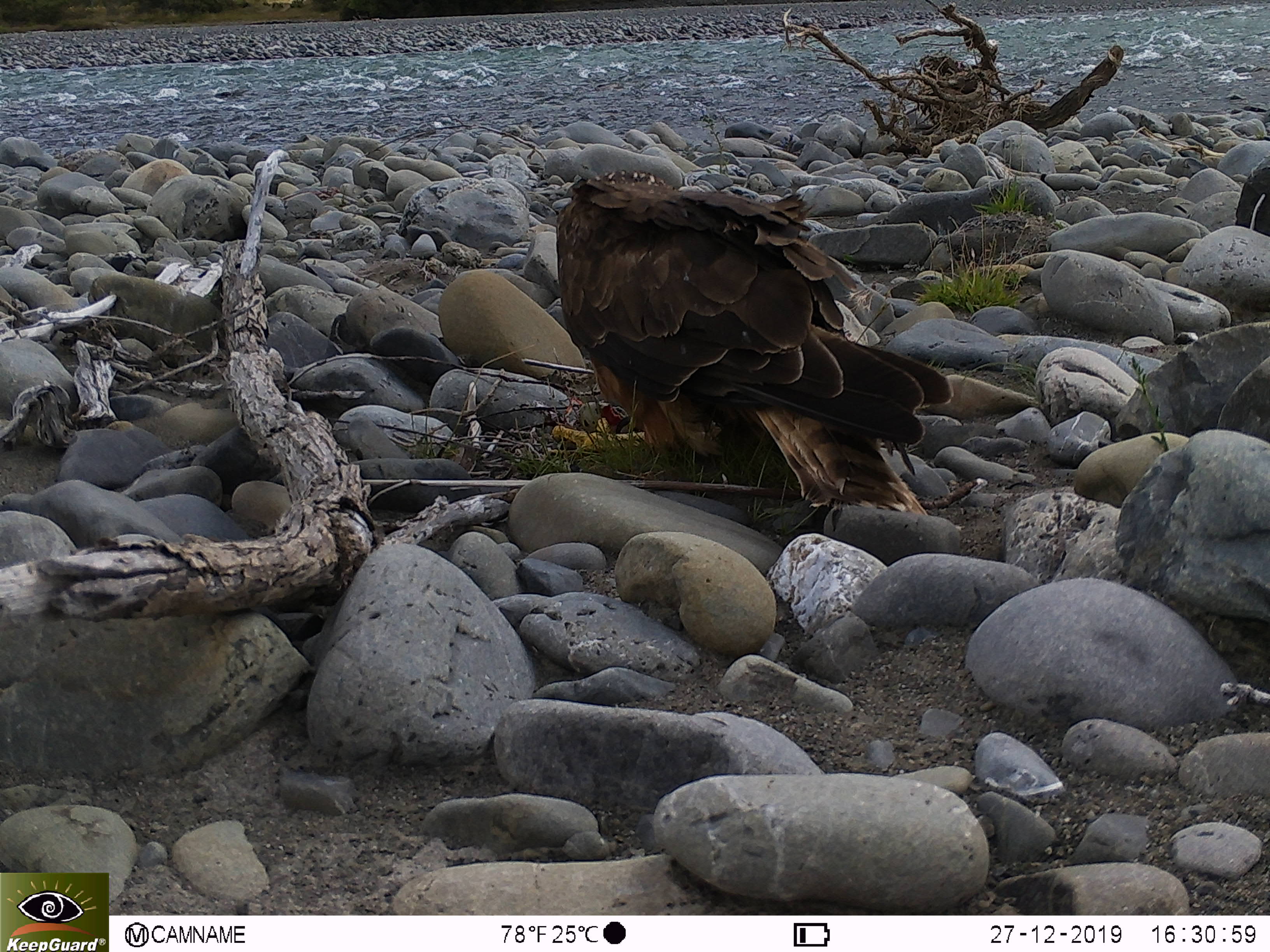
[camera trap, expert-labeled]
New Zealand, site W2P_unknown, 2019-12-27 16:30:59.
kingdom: Animalia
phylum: Chordata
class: Aves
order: Accipitriformes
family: Accipitridae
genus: Circus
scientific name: Circus approximans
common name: swamp harrier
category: harrier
Harrier (swamp harrier) (Circus approximans).